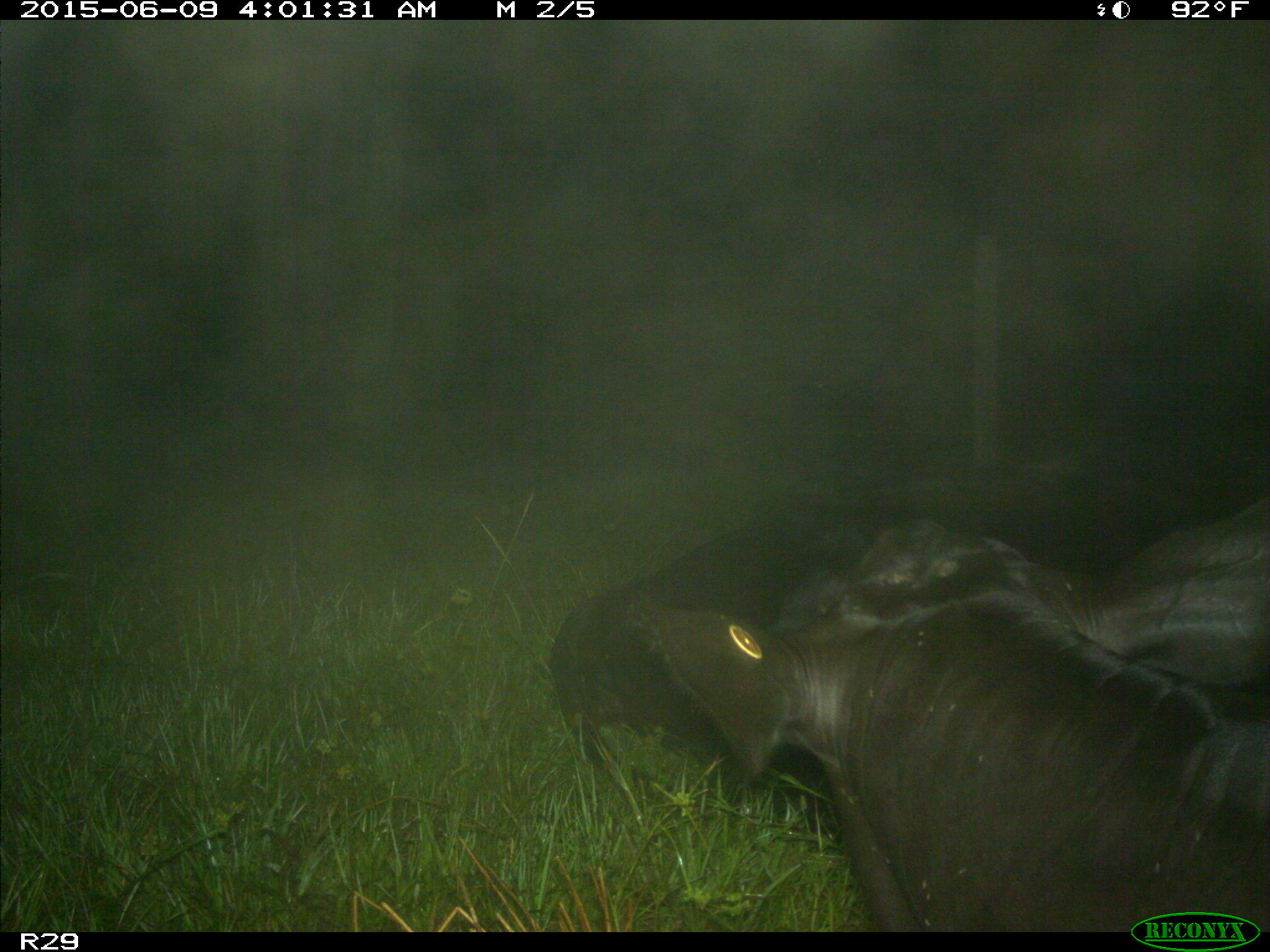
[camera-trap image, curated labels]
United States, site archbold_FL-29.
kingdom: Animalia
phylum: Chordata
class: Mammalia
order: Artiodactyla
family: Bovidae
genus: Bos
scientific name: Bos taurus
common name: domestic cow